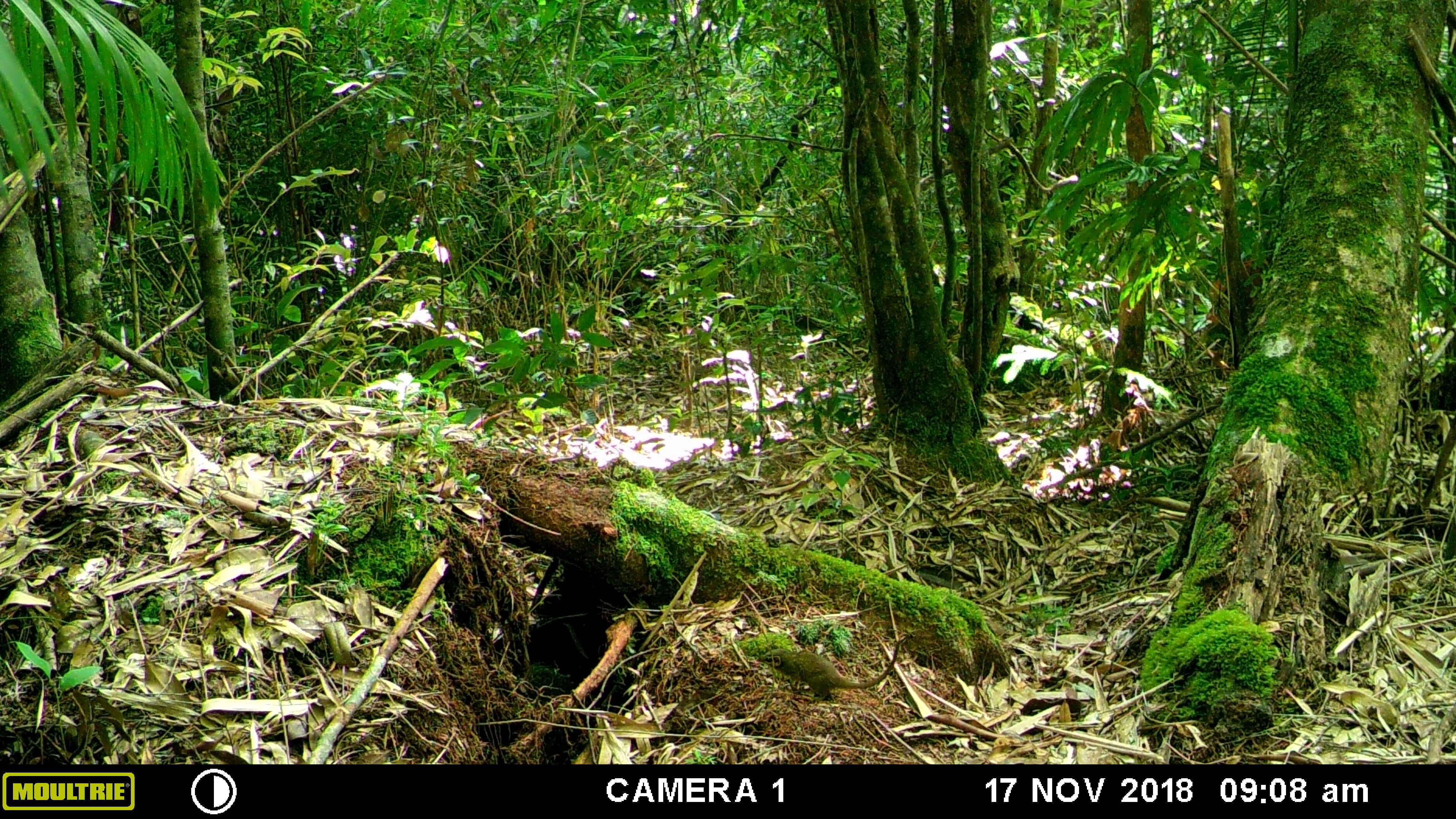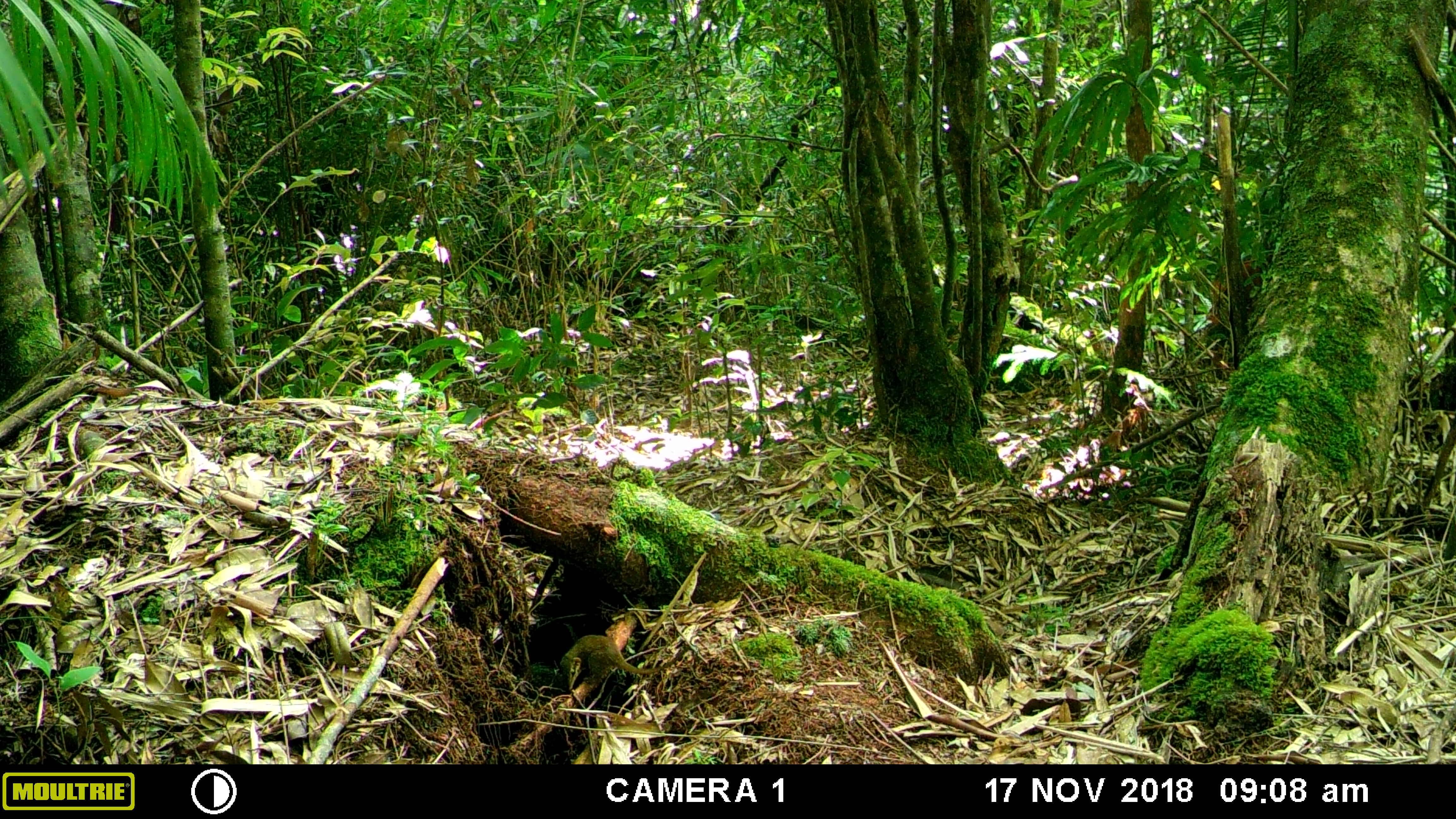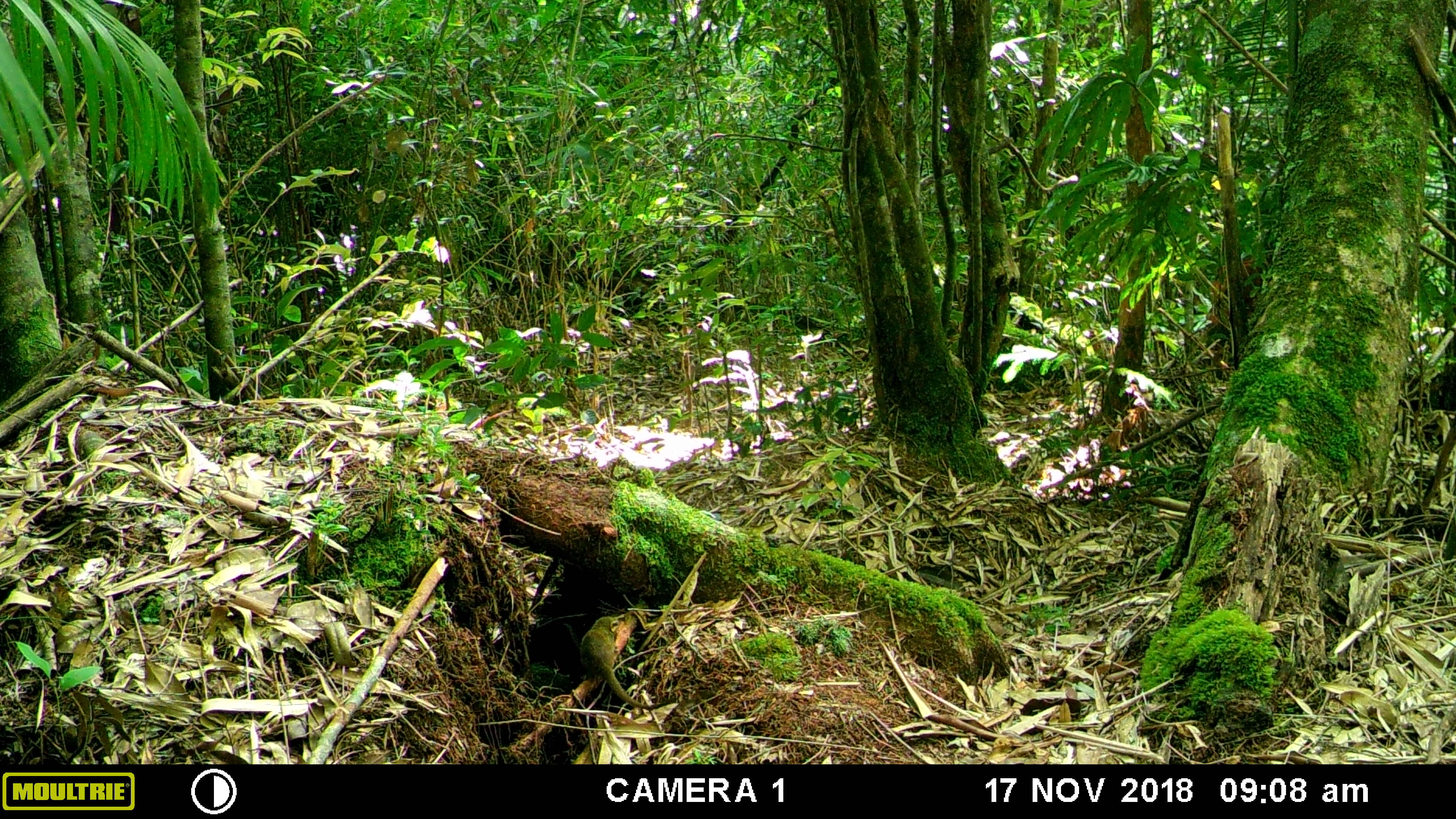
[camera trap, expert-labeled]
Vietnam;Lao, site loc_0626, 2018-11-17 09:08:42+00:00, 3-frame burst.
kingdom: Animalia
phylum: Chordata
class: Mammalia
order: Scandentia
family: Tupaiidae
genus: Tupaia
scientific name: Tupaia belangeri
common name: northern treeshrew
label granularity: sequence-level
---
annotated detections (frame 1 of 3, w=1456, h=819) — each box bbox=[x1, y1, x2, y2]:
northern treeshrew: bbox=[756, 639, 903, 703]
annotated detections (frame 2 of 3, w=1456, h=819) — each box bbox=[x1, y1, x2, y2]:
northern treeshrew: bbox=[558, 634, 690, 690]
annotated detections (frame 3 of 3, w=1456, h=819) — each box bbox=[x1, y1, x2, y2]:
northern treeshrew: bbox=[579, 615, 677, 710]